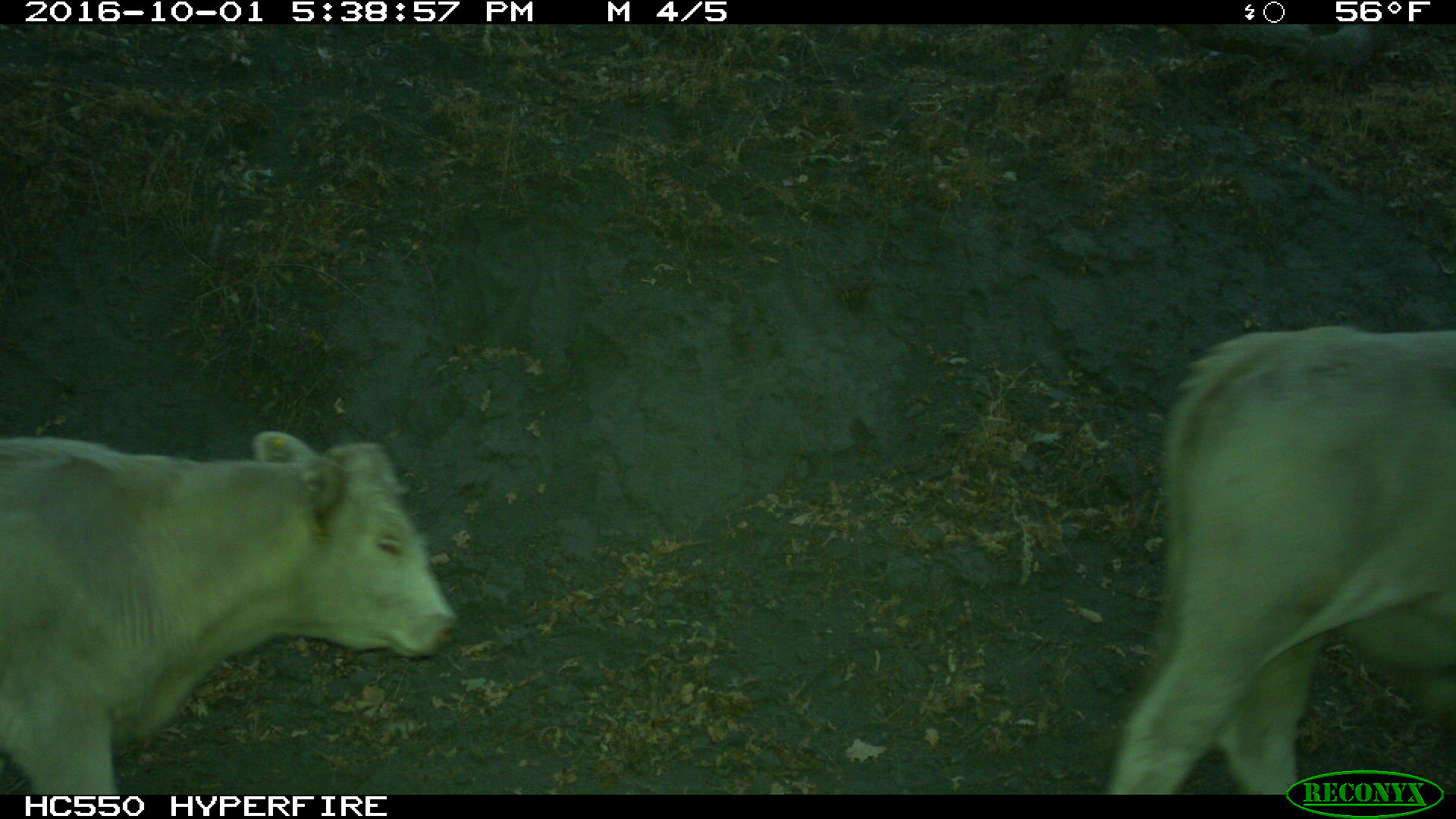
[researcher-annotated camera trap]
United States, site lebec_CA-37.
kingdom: Animalia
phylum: Chordata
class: Mammalia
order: Artiodactyla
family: Bovidae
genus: Bos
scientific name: Bos taurus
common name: domestic cow